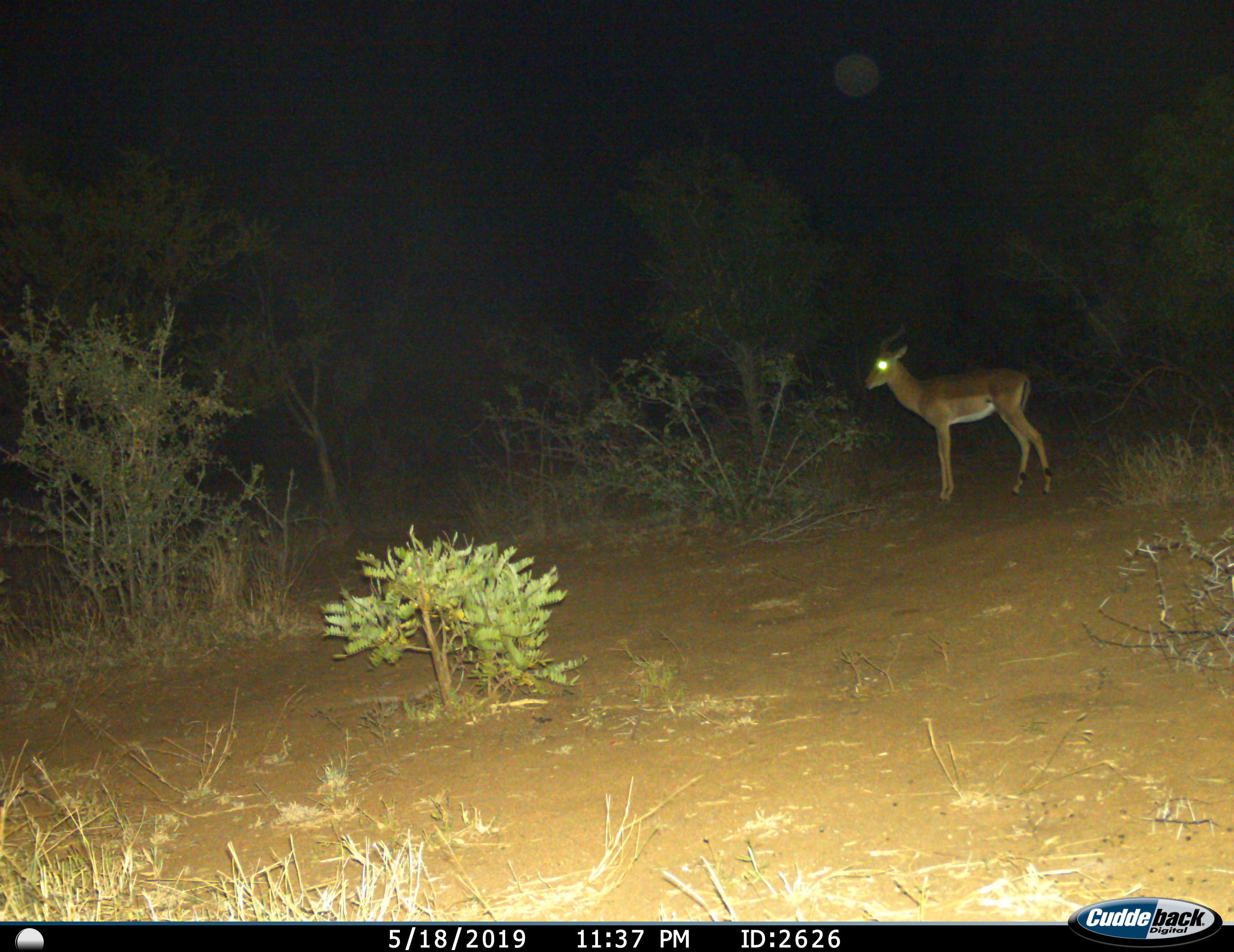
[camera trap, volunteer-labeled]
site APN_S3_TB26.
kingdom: Animalia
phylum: Chordata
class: Mammalia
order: Artiodactyla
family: Bovidae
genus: Aepyceros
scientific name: Aepyceros melampus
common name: impala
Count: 1.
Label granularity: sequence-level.